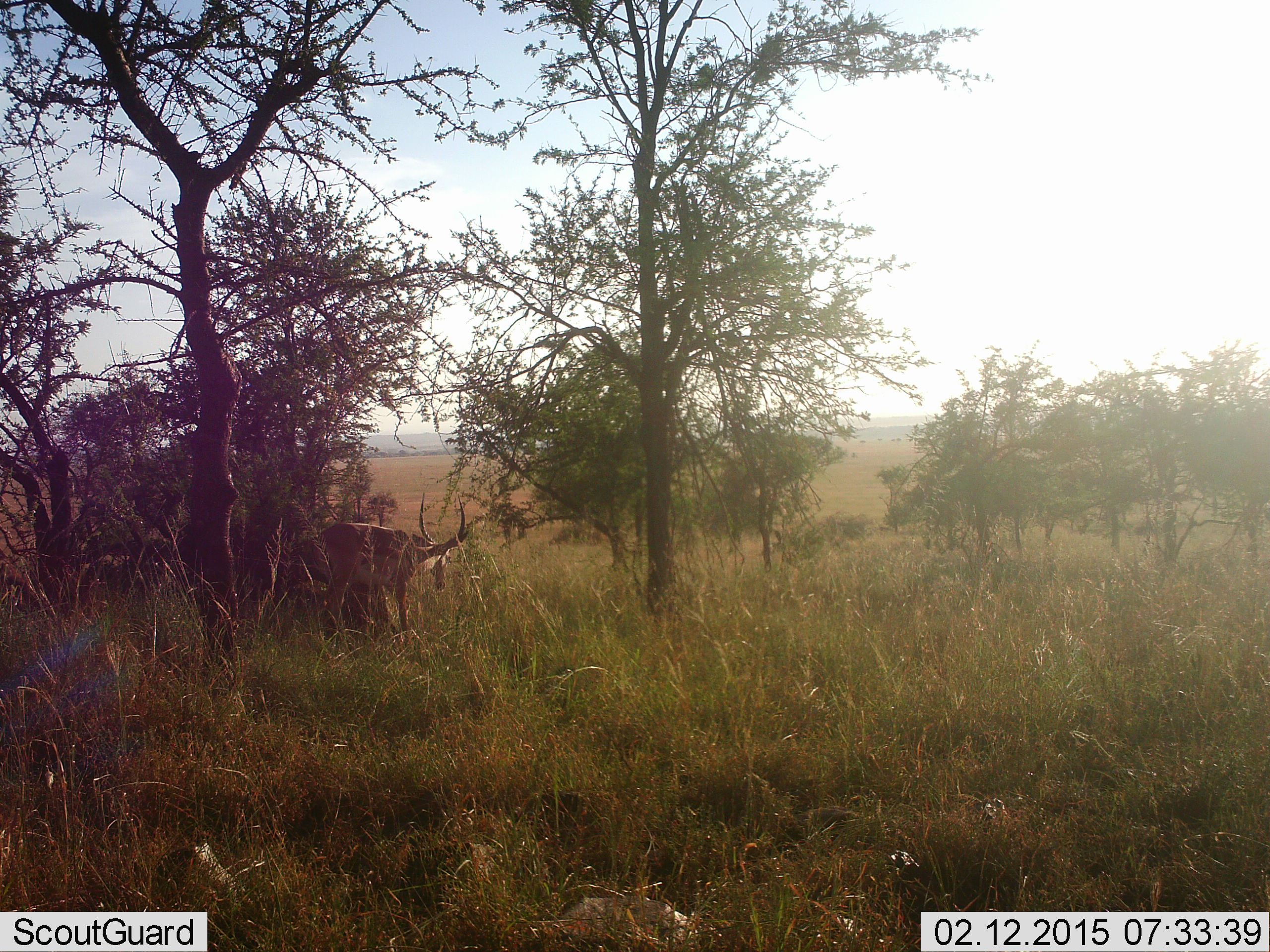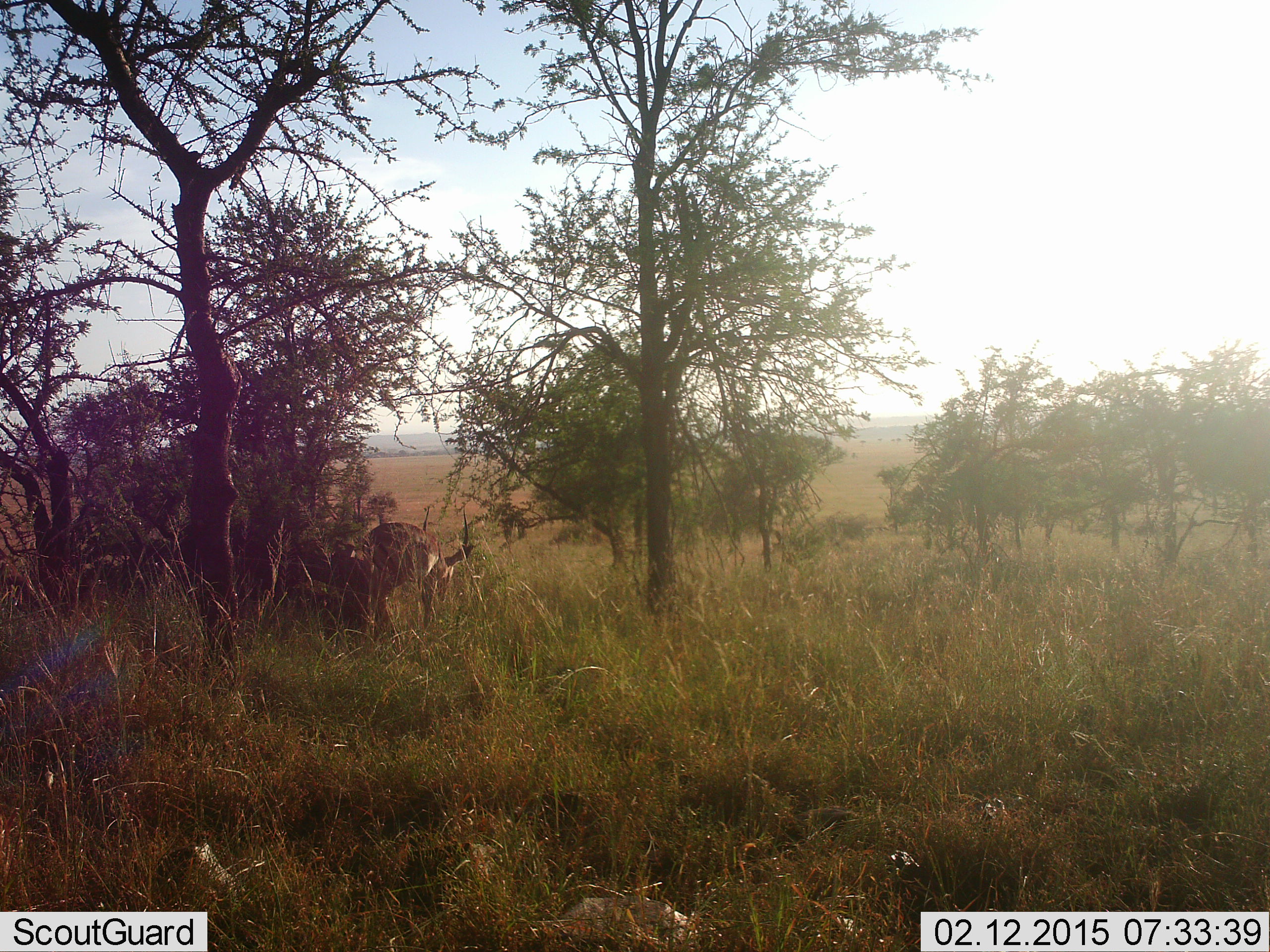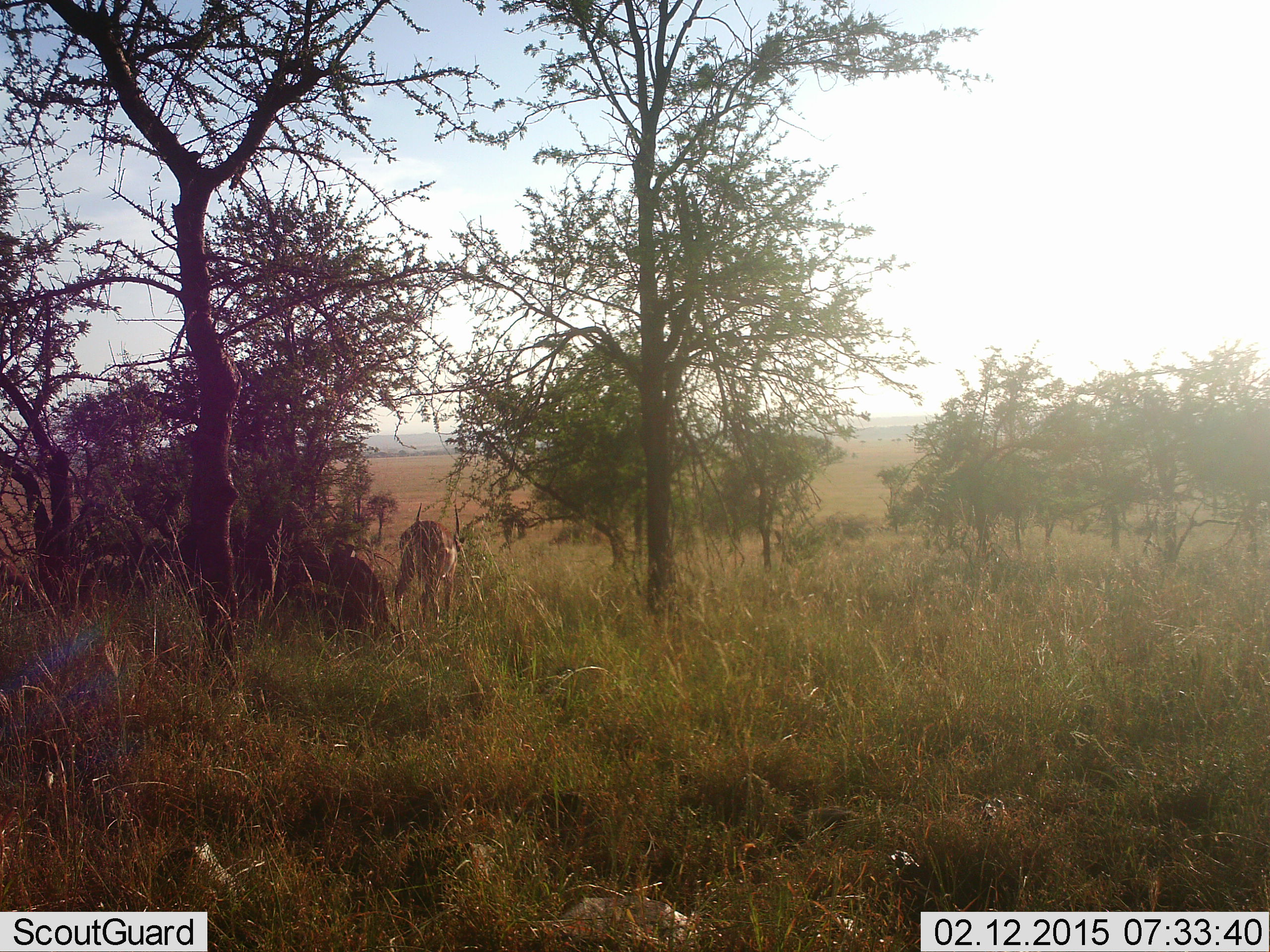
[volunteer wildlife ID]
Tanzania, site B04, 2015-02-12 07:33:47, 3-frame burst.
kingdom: Animalia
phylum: Chordata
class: Mammalia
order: Artiodactyla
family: Bovidae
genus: Aepyceros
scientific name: Aepyceros melampus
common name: impala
Impala (Aepyceros melampus), count 1. Behavior (volunteer vote fractions): standing 0%, resting 0%, moving 75%, interacting 0%. Young present (vote fraction): 0%. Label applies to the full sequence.